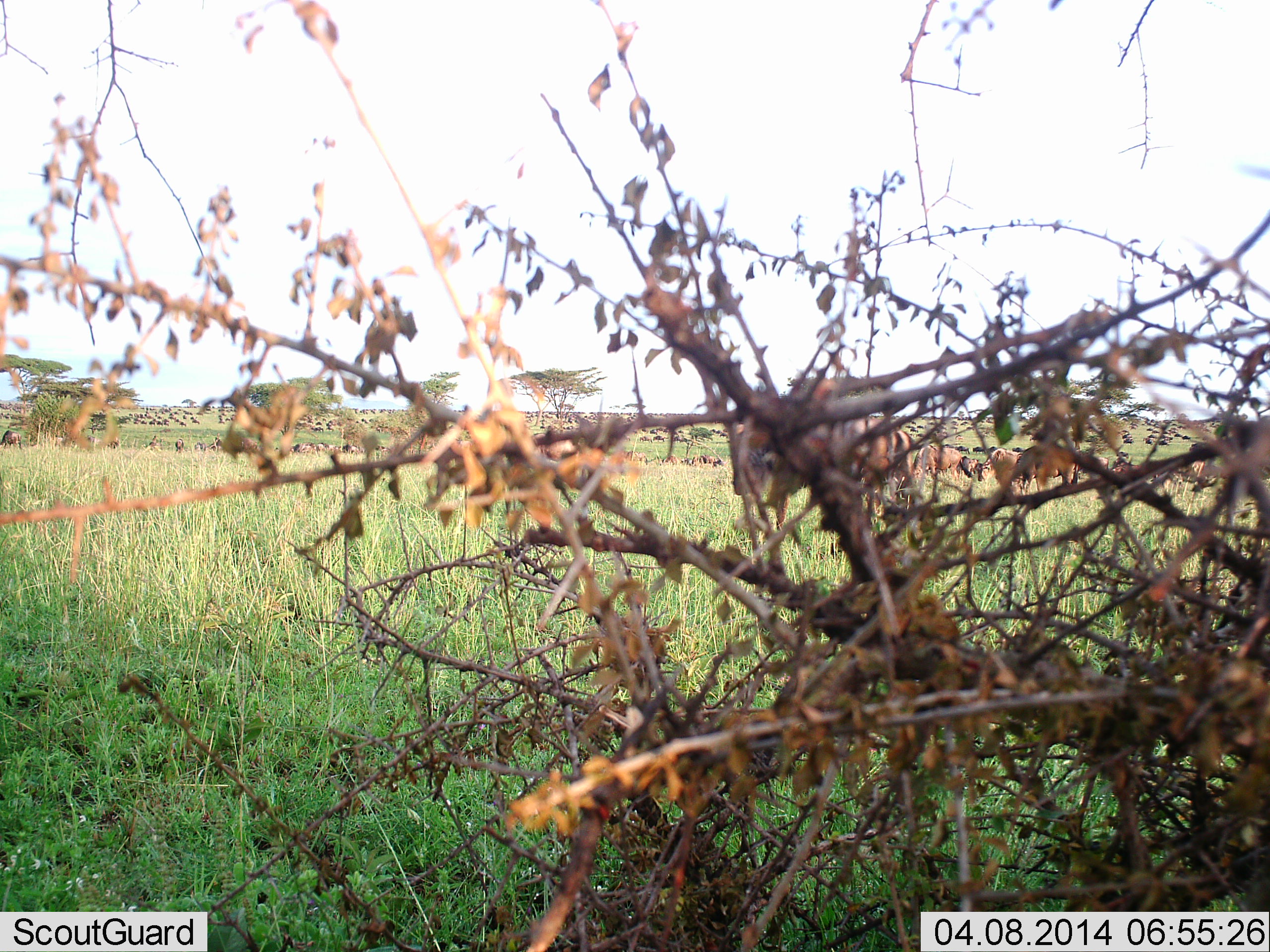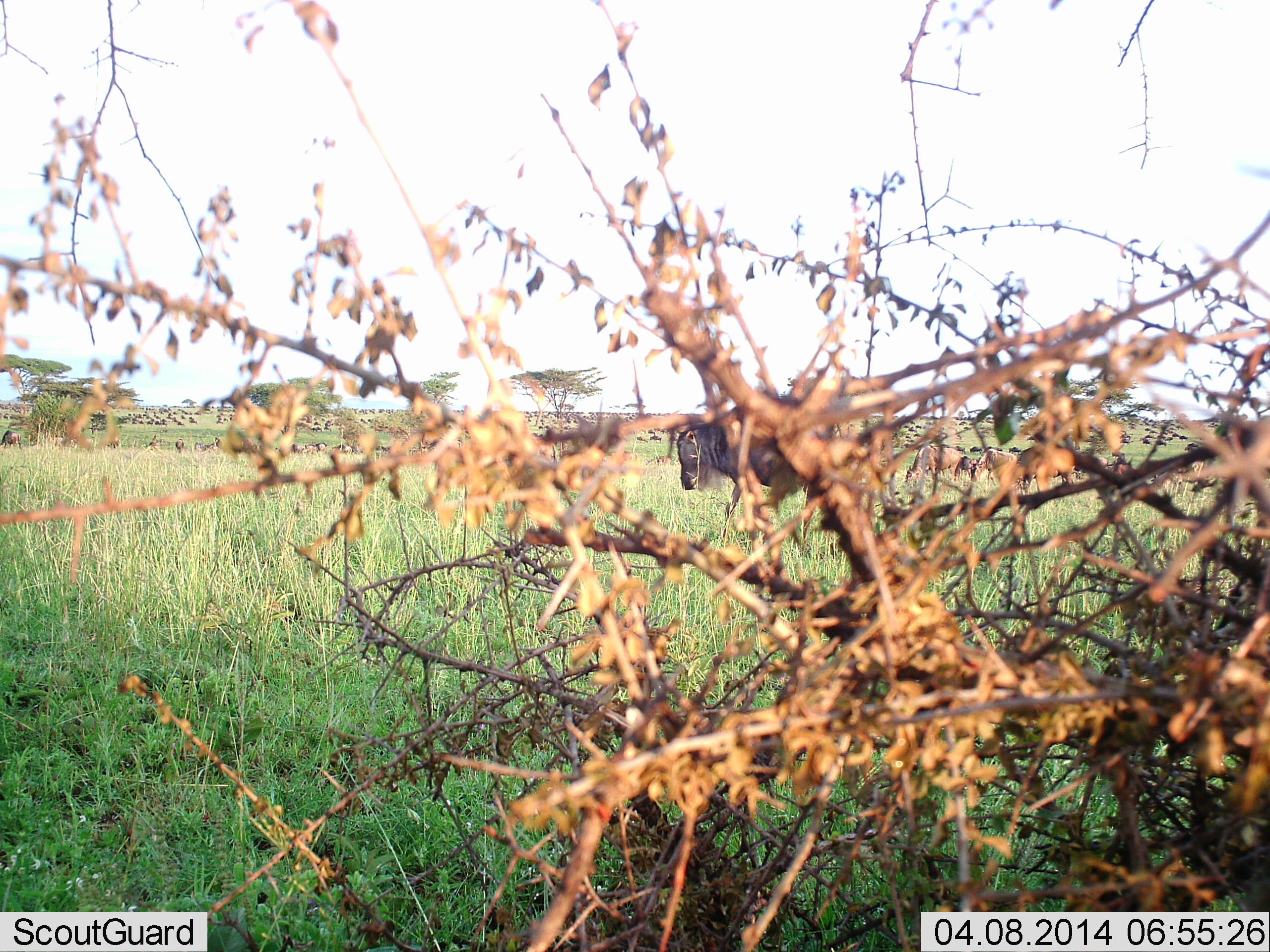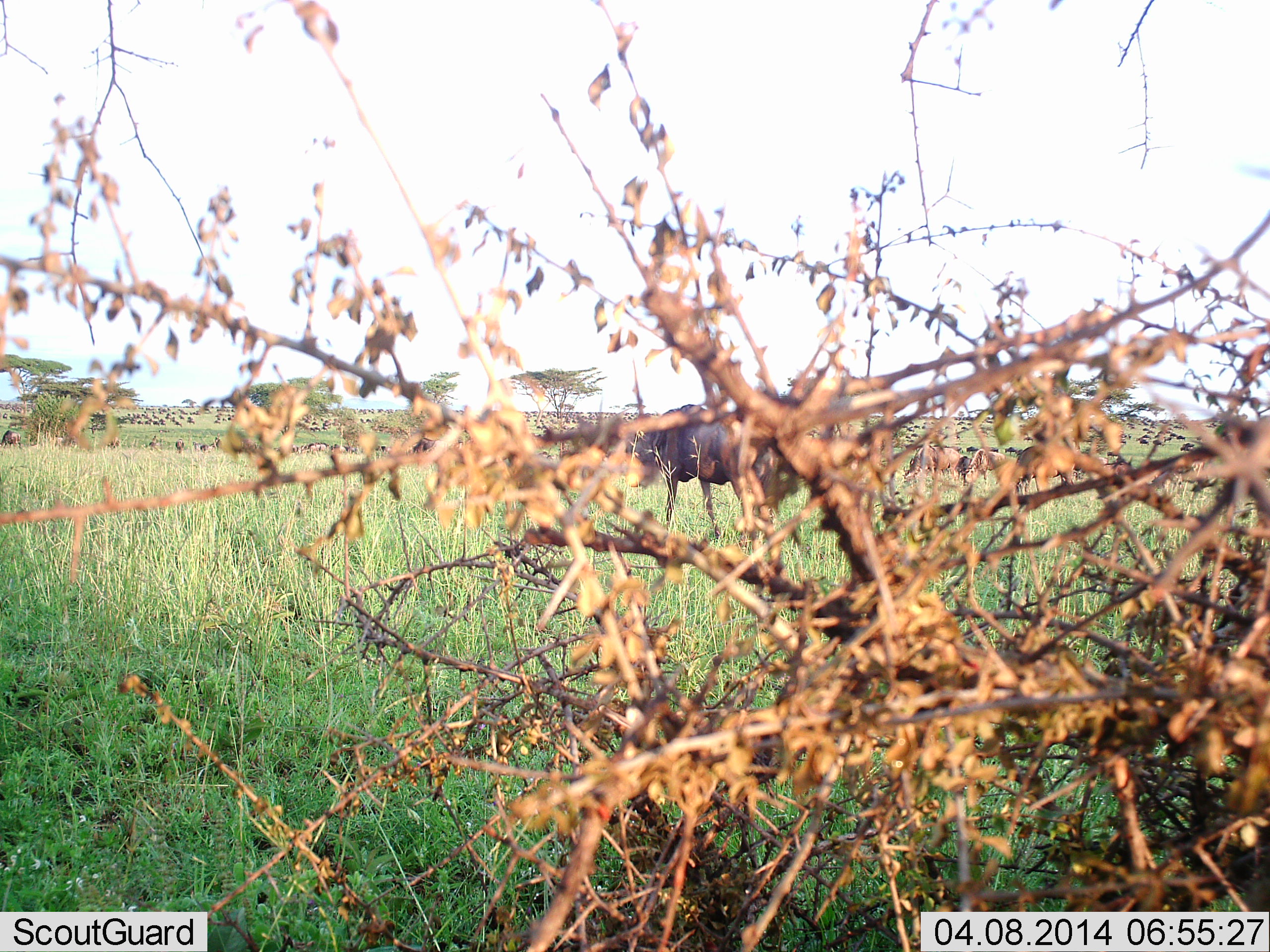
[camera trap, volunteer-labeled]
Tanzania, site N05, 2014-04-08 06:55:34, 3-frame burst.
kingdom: Animalia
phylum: Chordata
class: Mammalia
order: Artiodactyla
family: Bovidae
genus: Connochaetes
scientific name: Connochaetes taurinus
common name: blue wildebeest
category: wildebeest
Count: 51+.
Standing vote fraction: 18%.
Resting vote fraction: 9%.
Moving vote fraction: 91%.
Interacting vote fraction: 0%.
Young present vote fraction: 0%.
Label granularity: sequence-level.